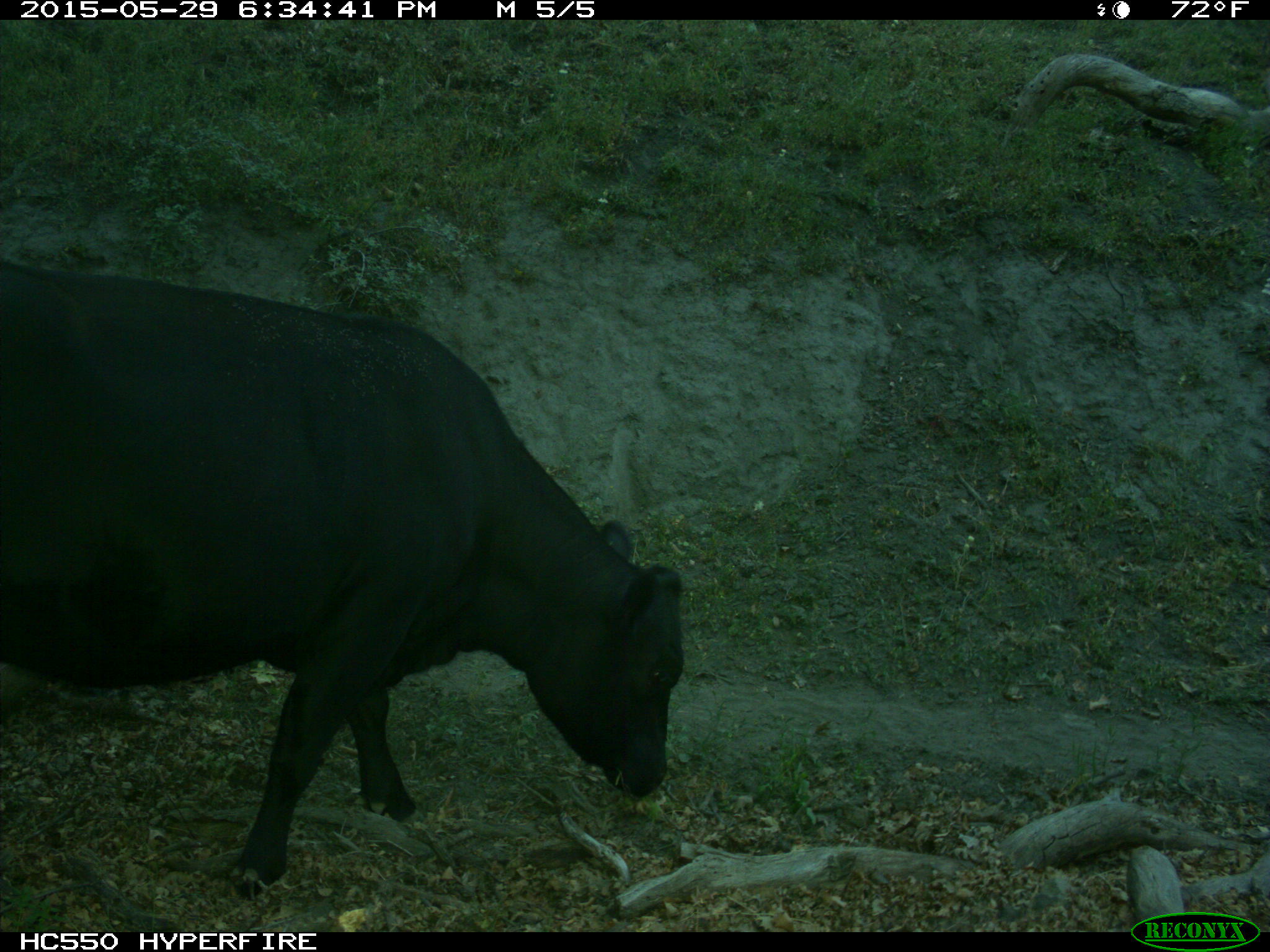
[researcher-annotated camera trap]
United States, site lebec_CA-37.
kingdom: Animalia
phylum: Chordata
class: Mammalia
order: Artiodactyla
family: Bovidae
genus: Bos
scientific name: Bos taurus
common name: domestic cow